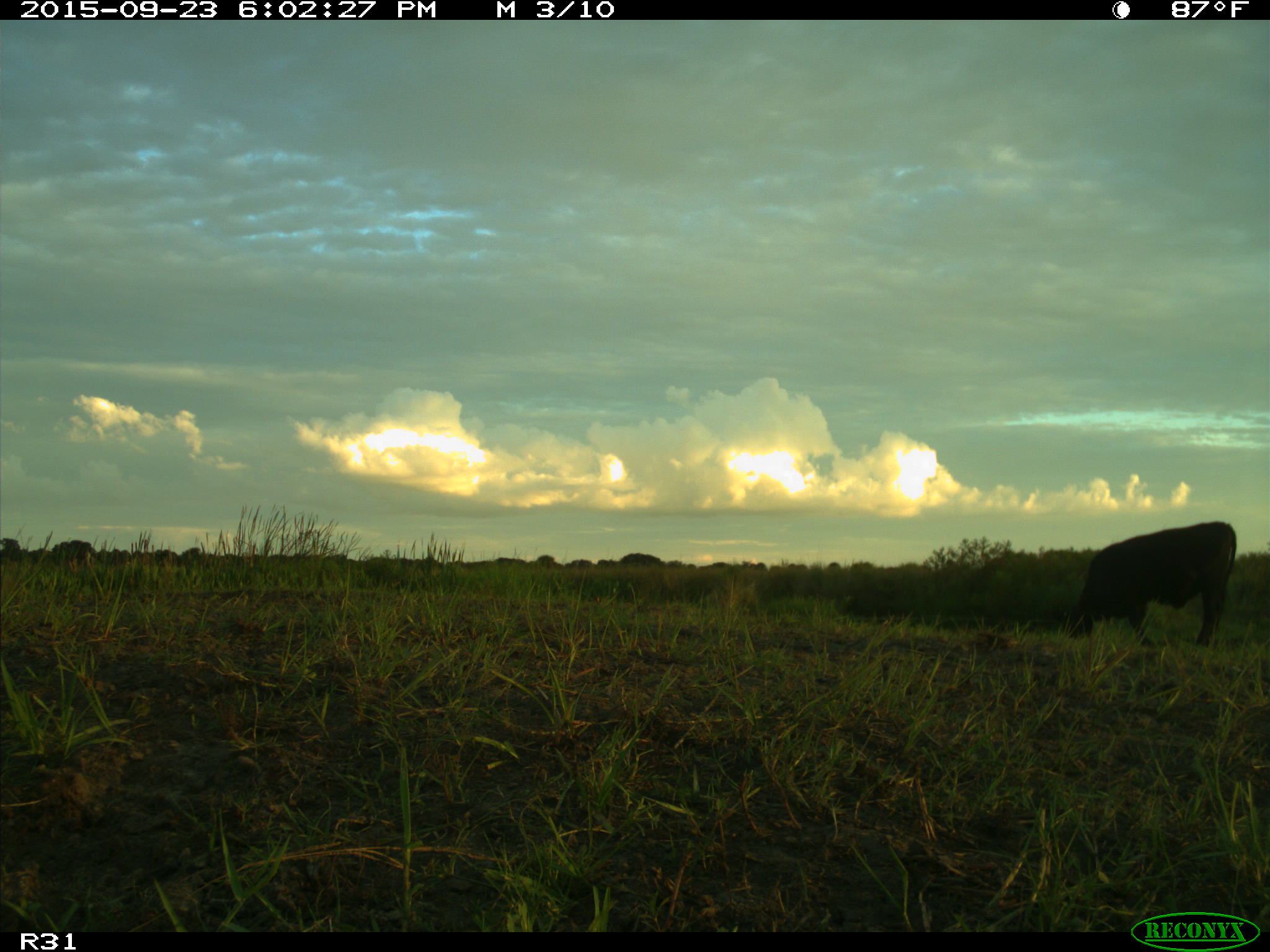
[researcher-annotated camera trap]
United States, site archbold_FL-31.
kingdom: Animalia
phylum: Chordata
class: Mammalia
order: Artiodactyla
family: Bovidae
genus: Bos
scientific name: Bos taurus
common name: domestic cow